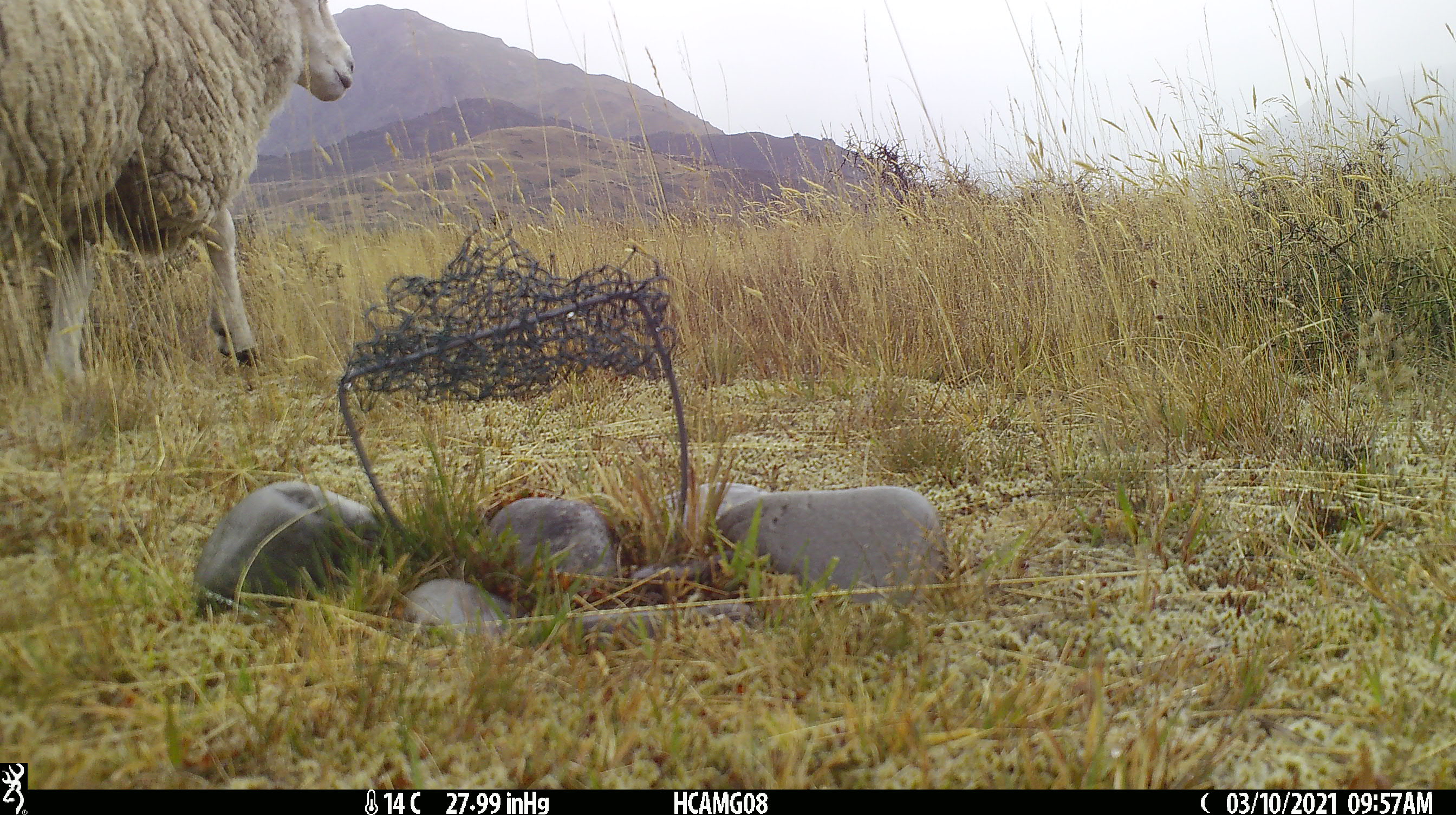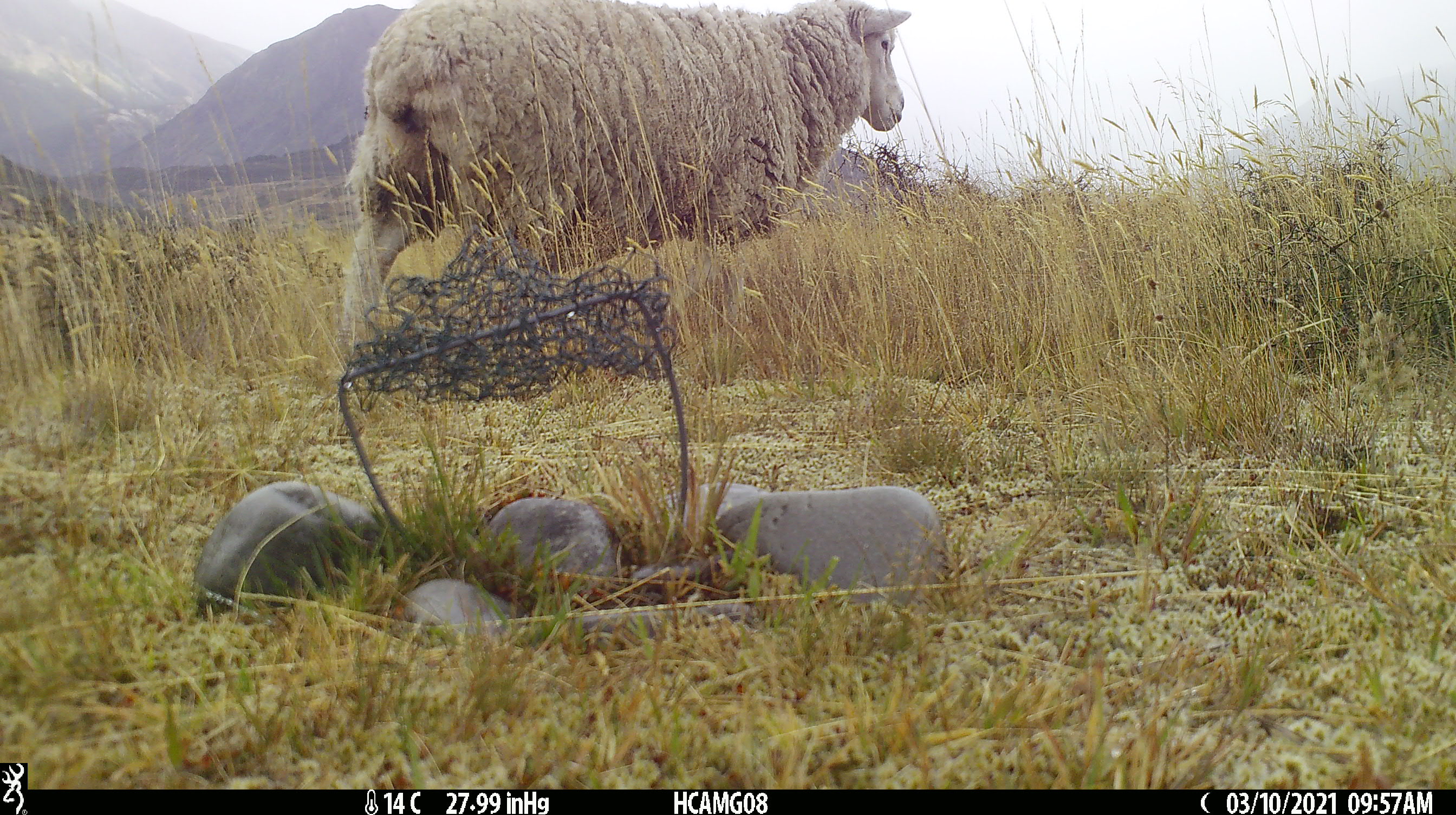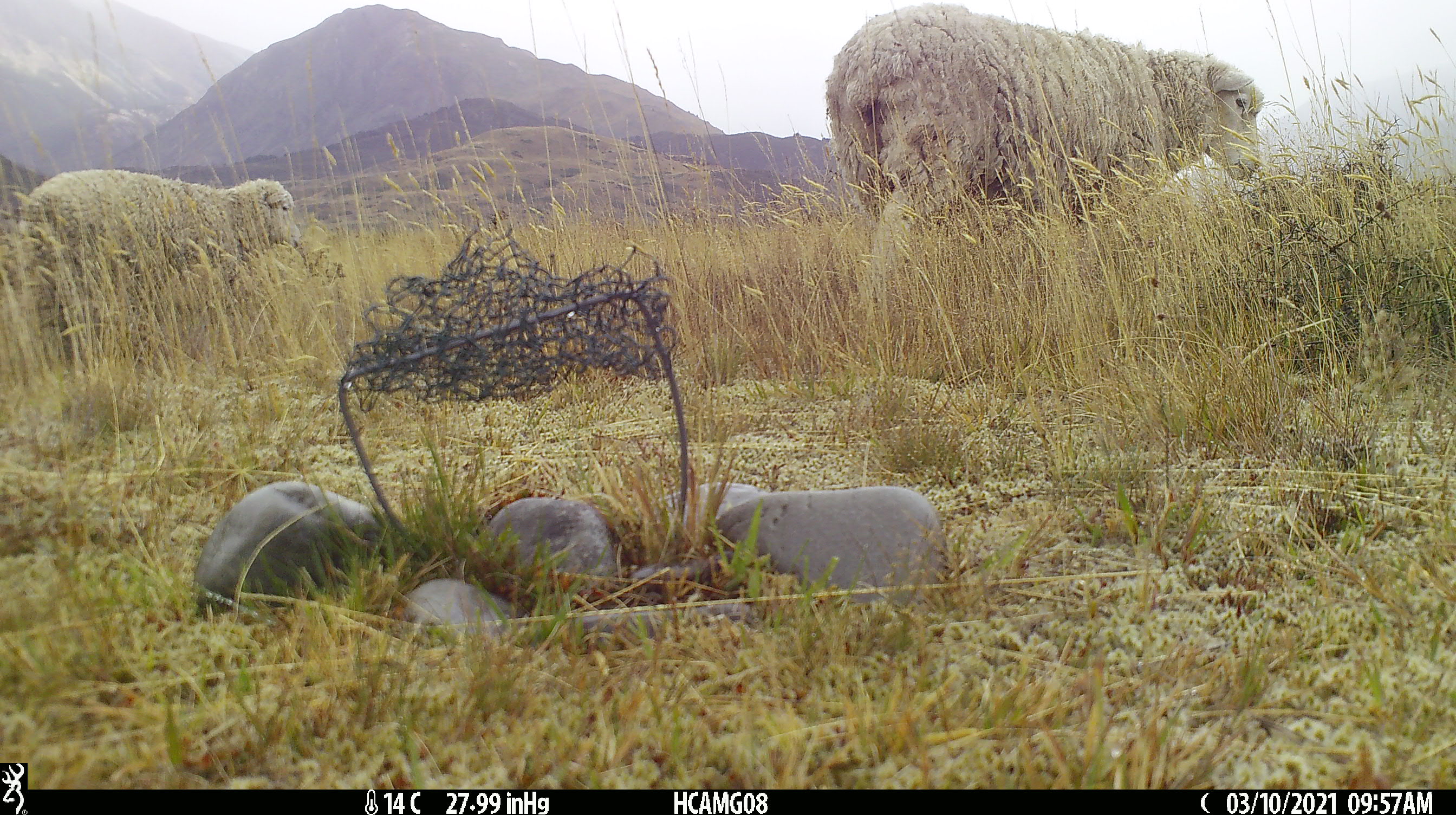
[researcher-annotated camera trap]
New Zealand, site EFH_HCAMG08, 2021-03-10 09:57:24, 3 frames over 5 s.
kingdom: Animalia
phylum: Chordata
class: Mammalia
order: Artiodactyla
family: Bovidae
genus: Ovis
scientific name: Ovis aries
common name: domestic sheep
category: sheep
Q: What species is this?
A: Sheep (domestic sheep) (Ovis aries).